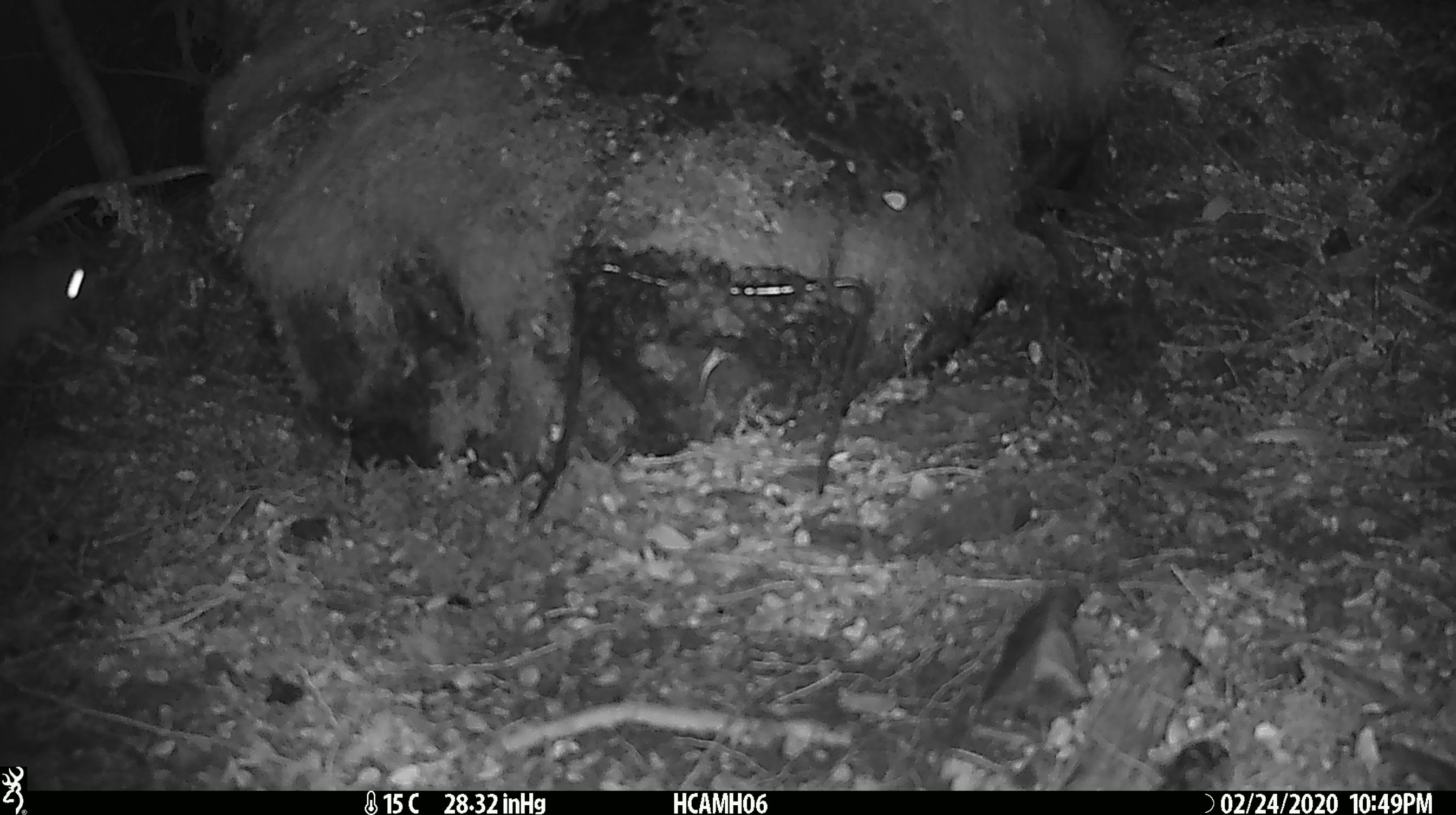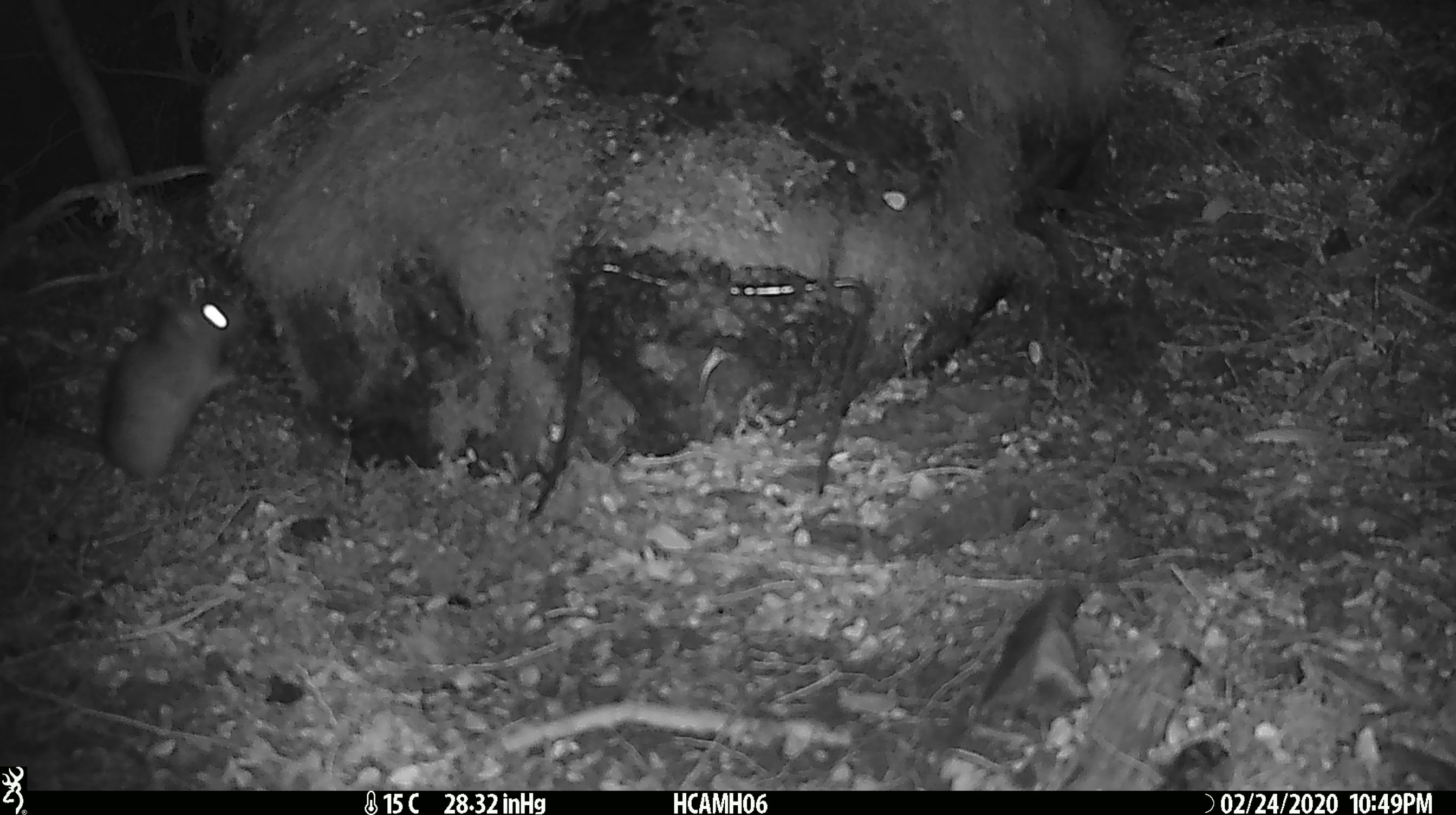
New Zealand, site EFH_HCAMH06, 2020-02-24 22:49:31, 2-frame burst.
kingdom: Animalia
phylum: Chordata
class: Mammalia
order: Rodentia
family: Muridae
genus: Rattus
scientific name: Rattus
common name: rat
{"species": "rat (Rattus)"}